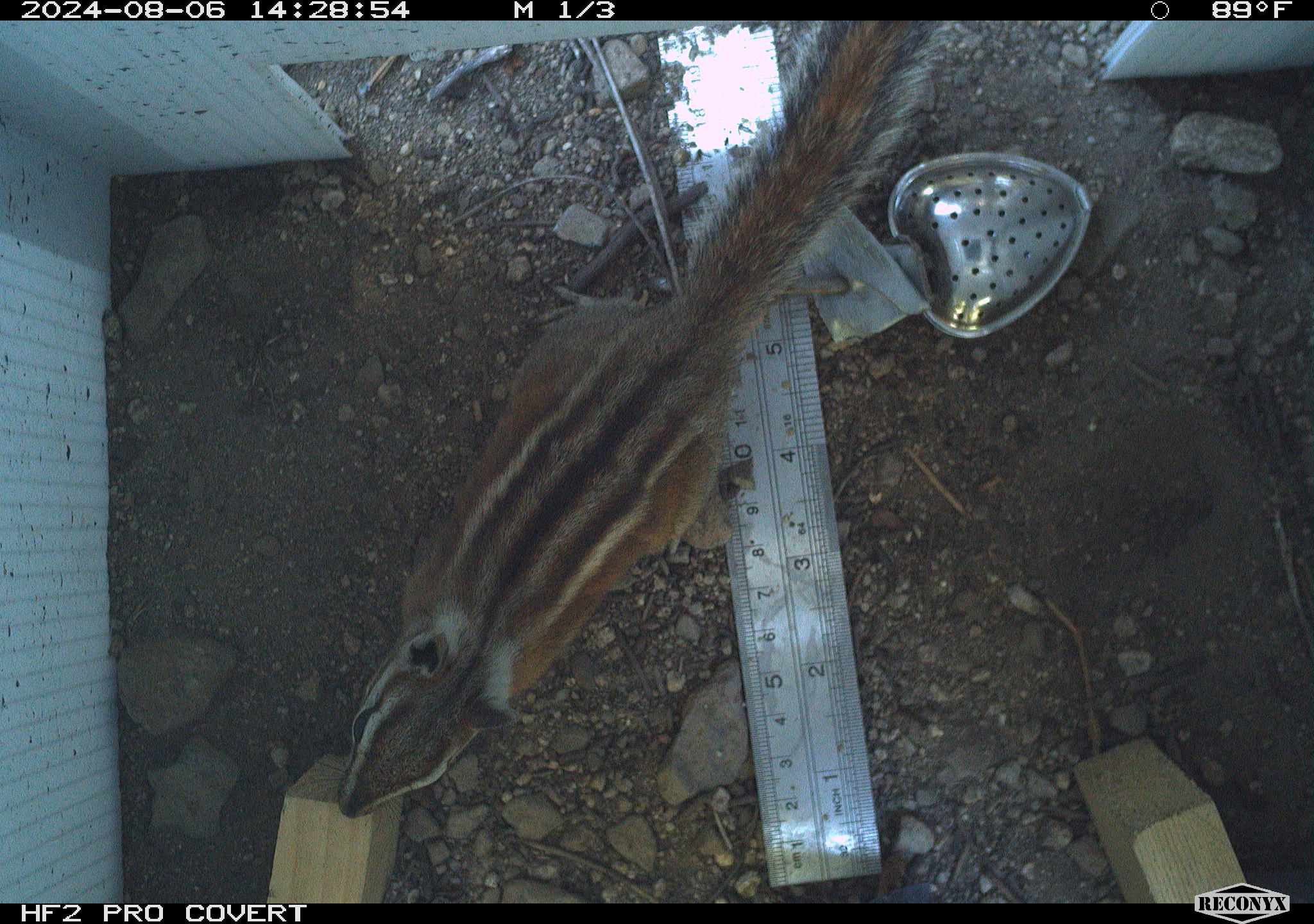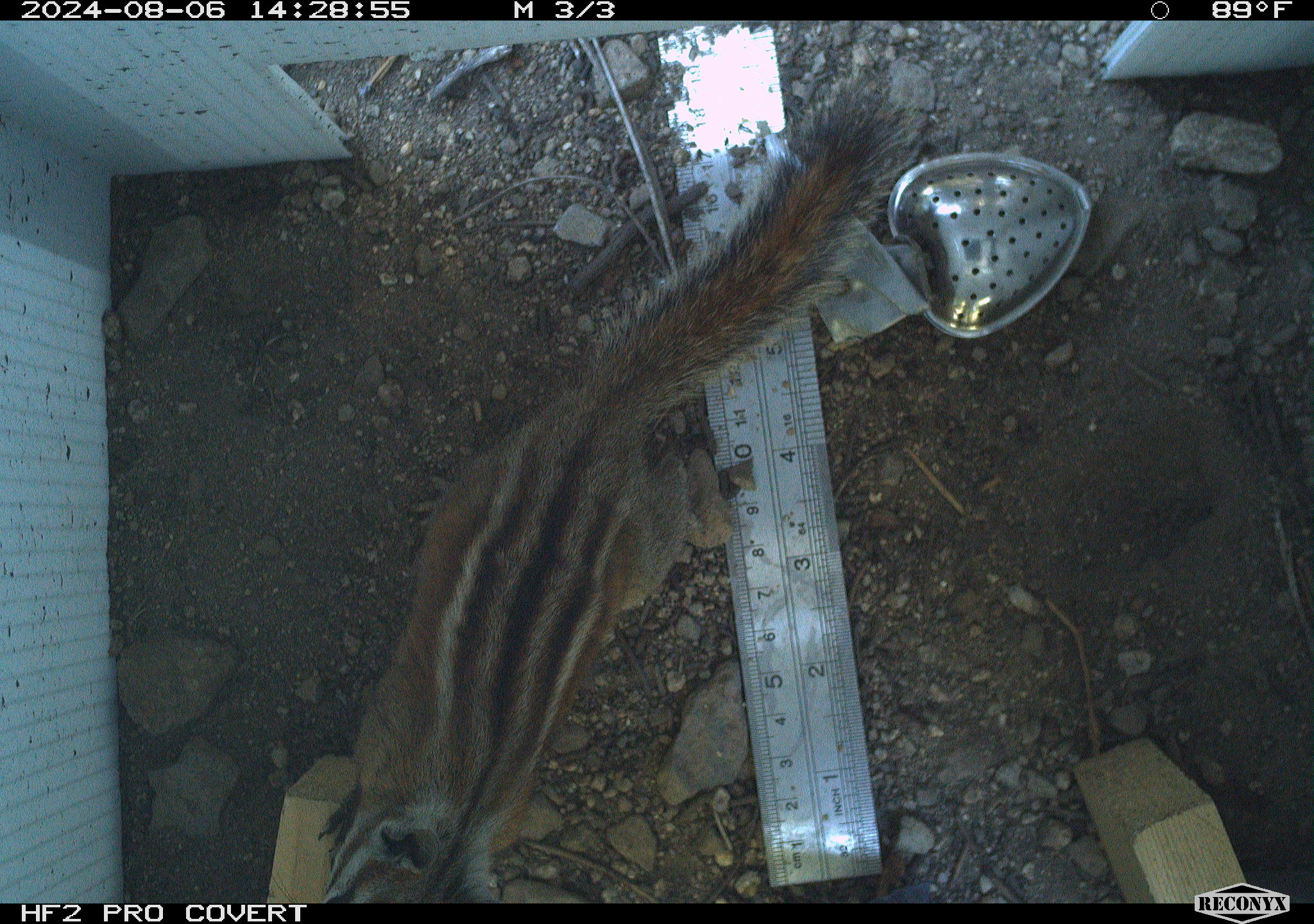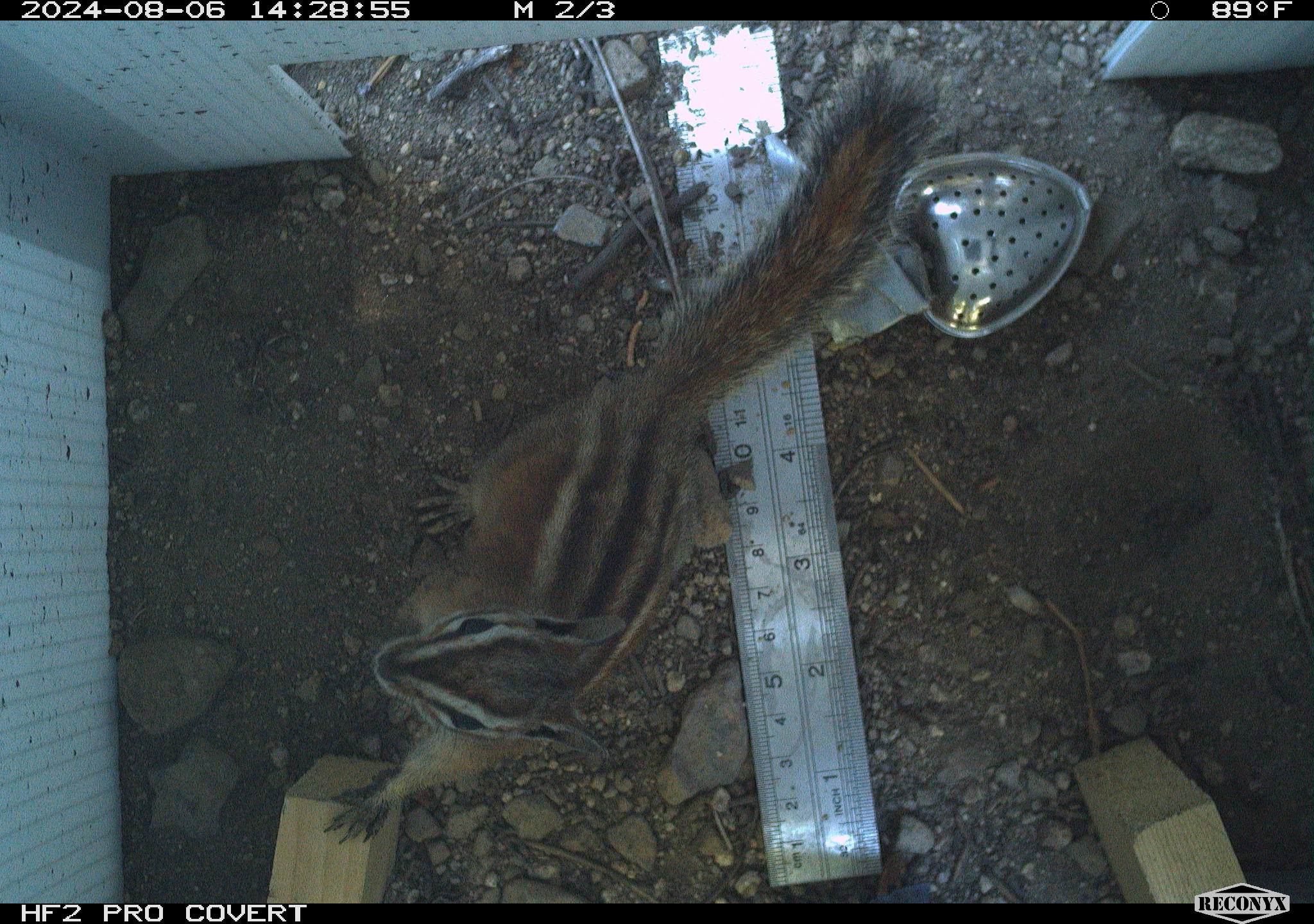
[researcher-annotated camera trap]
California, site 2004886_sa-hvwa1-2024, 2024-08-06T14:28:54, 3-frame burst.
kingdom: Animalia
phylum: Chordata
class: Mammalia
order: Rodentia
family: Sciuridae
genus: Neotamias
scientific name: Neotamias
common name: western chipmunks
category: neotamias species